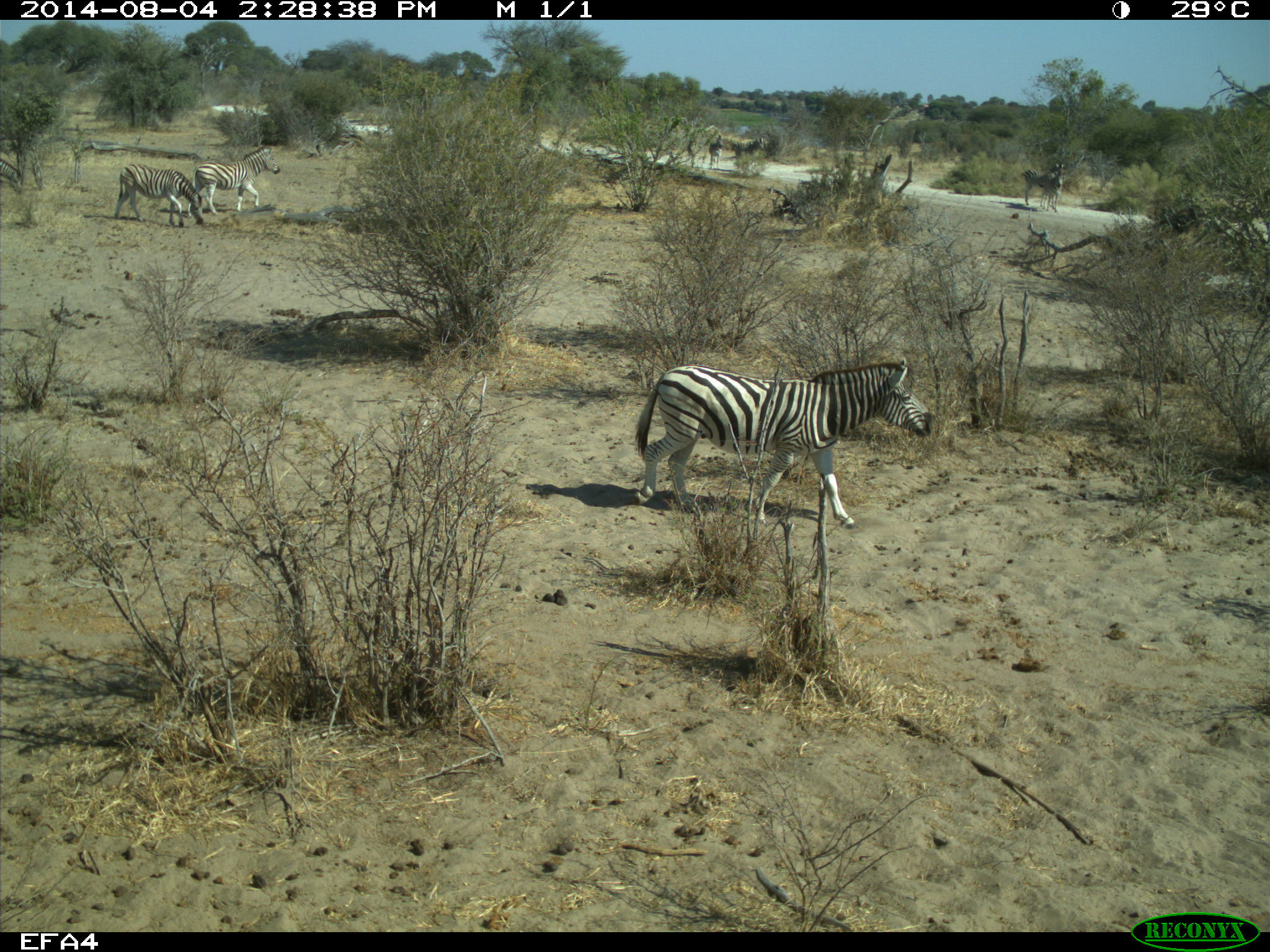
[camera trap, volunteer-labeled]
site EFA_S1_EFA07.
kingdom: Animalia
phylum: Chordata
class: Mammalia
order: Perissodactyla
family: Equidae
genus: Equus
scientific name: Equus quagga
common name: plains zebra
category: zebraplains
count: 8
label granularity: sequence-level